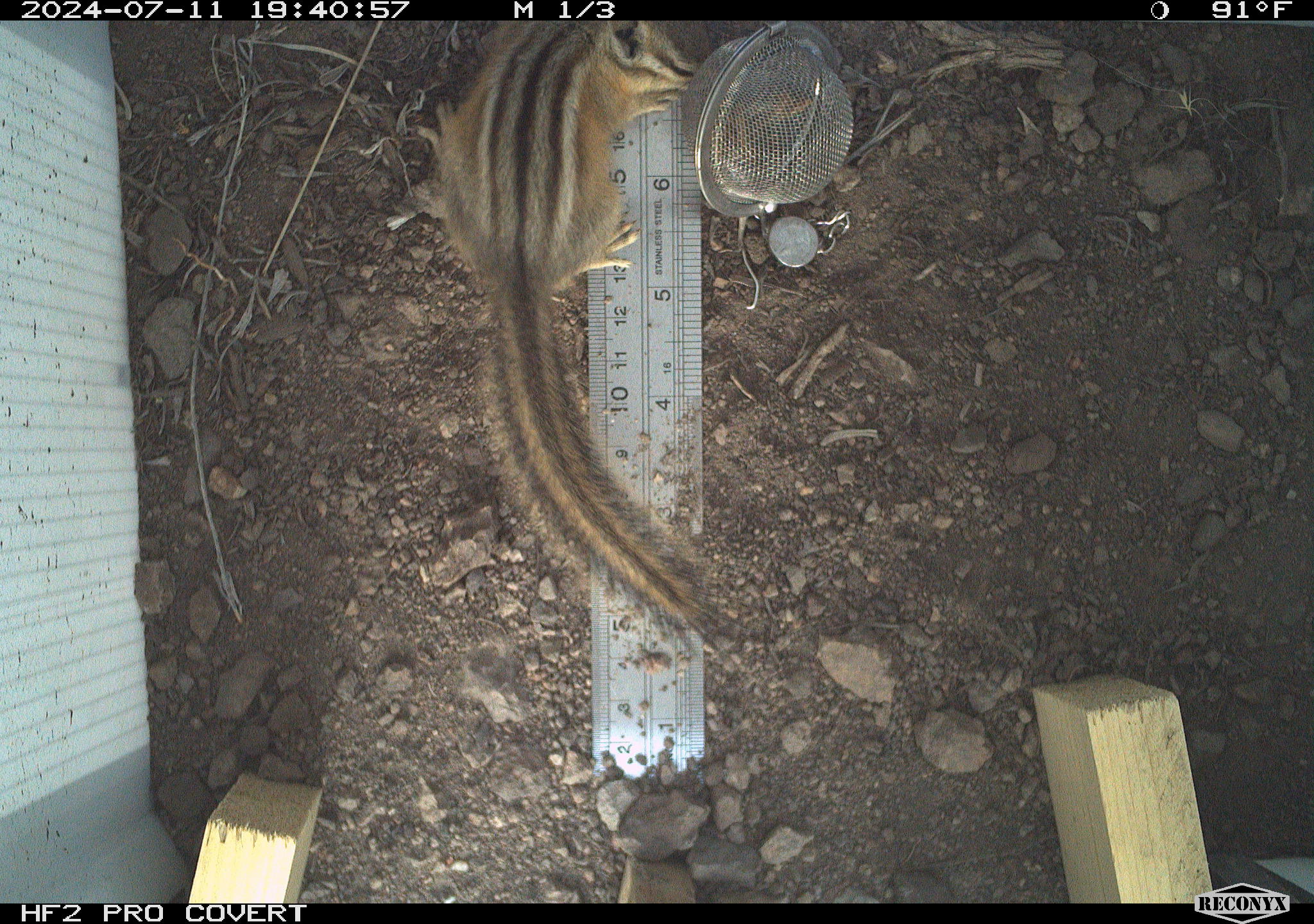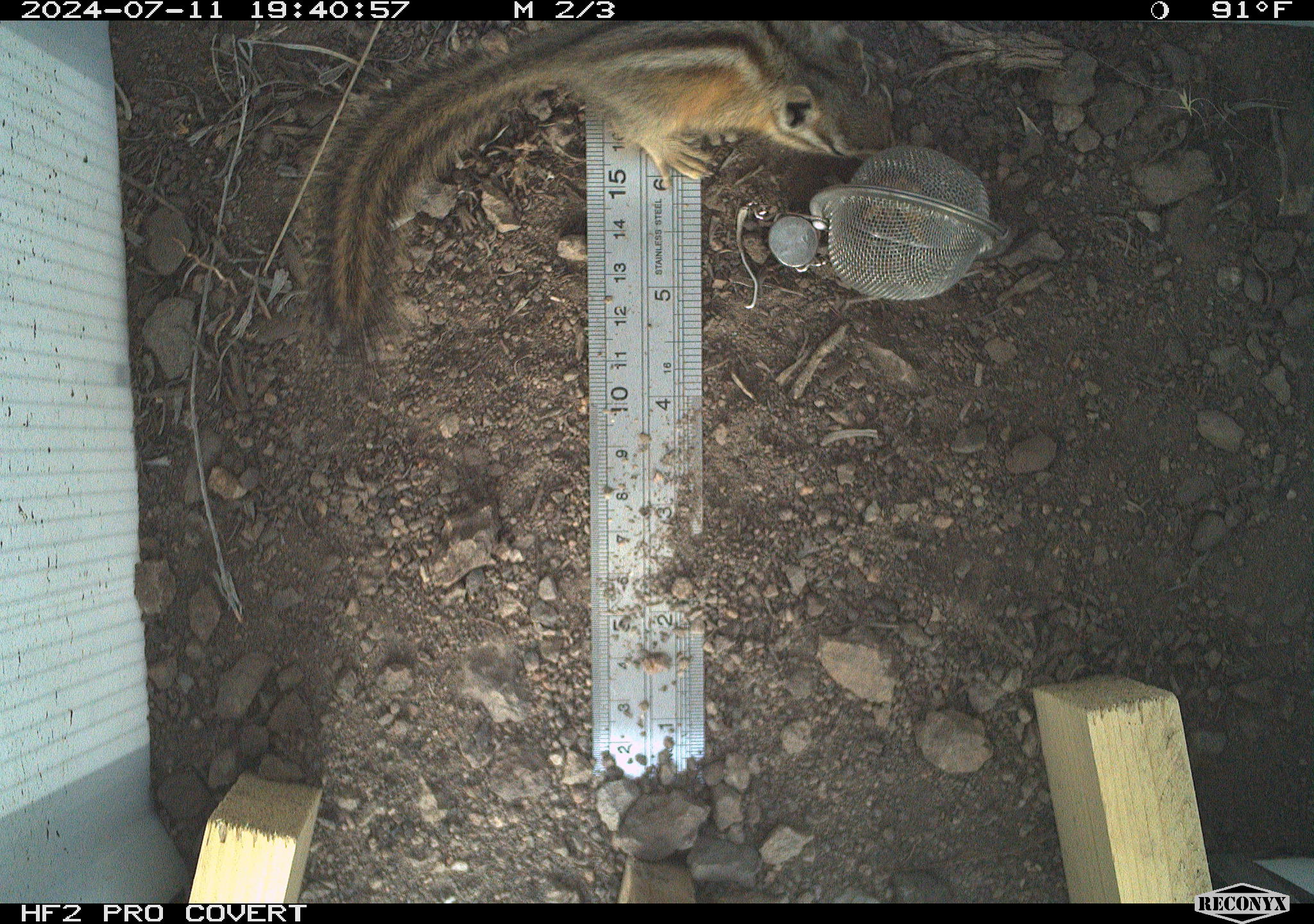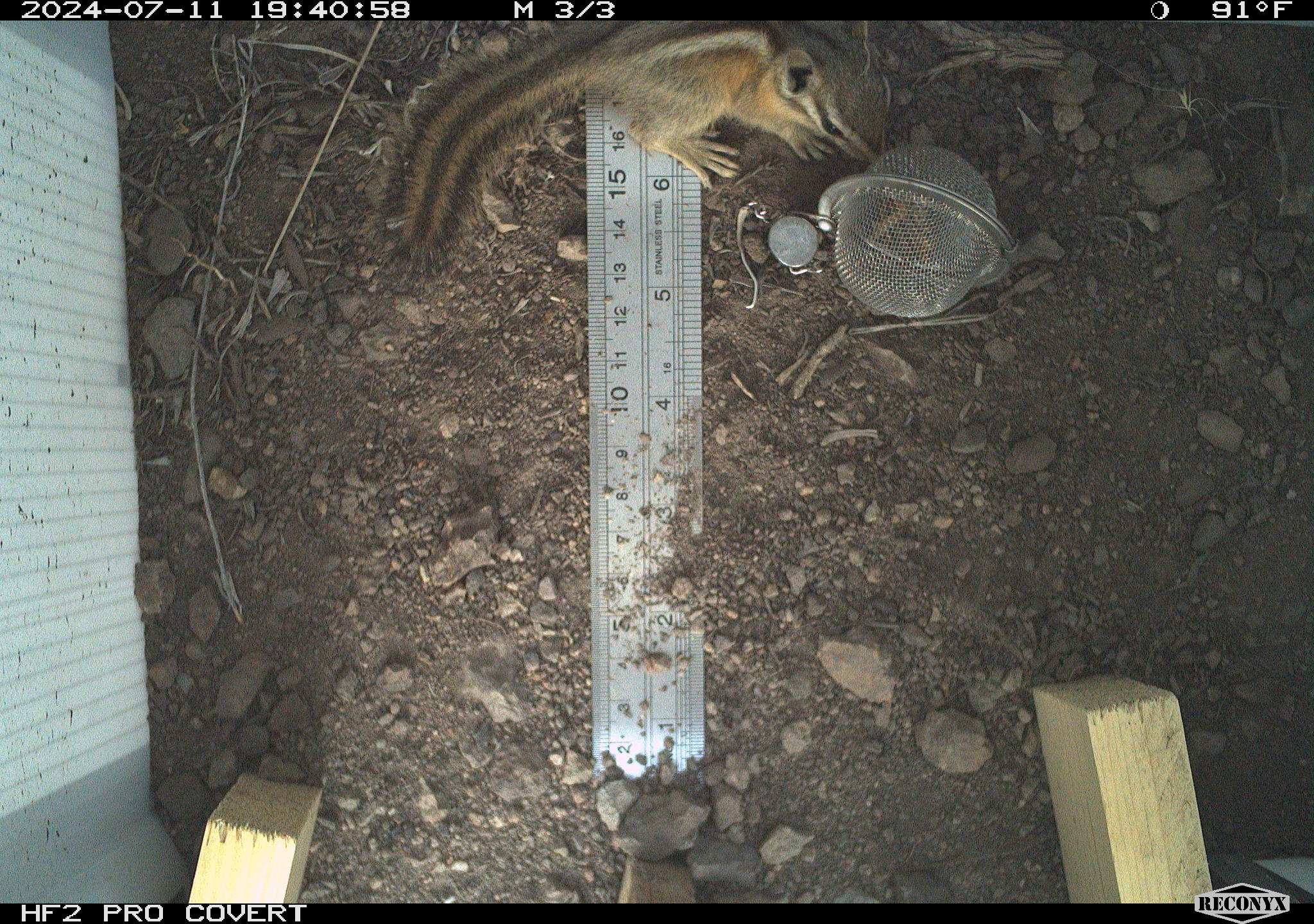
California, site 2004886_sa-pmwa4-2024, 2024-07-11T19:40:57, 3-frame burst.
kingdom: Animalia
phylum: Chordata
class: Mammalia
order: Rodentia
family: Sciuridae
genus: Neotamias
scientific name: Neotamias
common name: western chipmunks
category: neotamias species